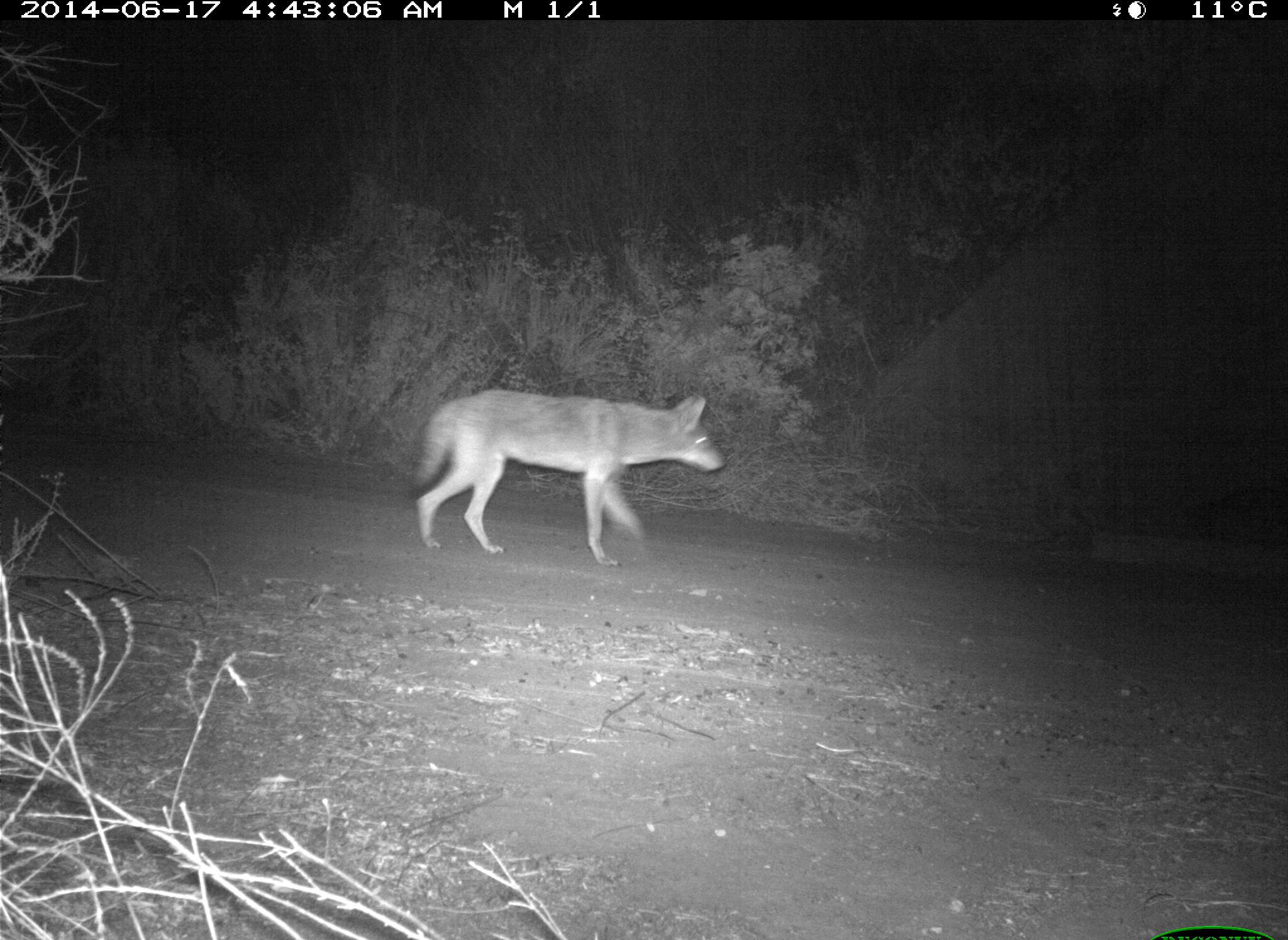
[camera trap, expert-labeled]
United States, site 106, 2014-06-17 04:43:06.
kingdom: Animalia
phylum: Chordata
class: Mammalia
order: Carnivora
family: Canidae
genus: Canis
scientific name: Canis latrans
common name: coyote